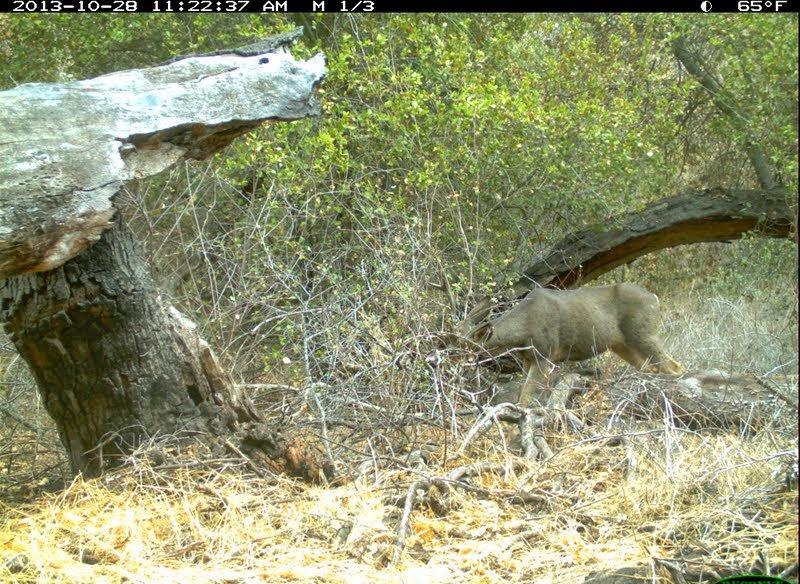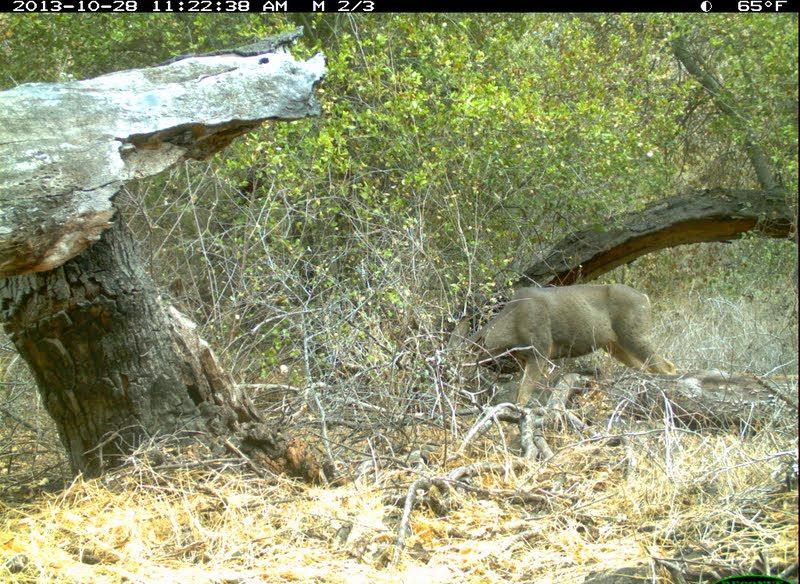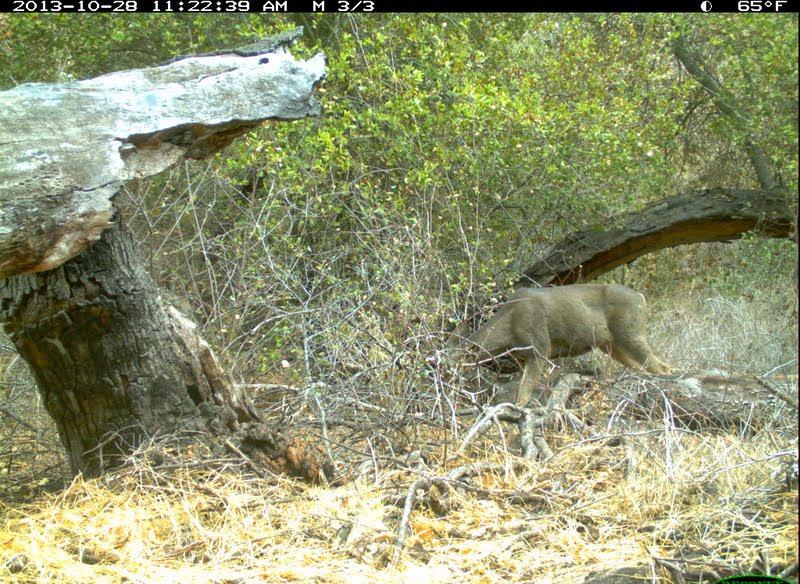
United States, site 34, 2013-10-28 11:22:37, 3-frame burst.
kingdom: Animalia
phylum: Chordata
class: Mammalia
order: Artiodactyla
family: Cervidae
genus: Odocoileus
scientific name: Odocoileus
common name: deer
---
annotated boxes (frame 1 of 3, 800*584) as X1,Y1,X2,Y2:
deer: 426,254,682,408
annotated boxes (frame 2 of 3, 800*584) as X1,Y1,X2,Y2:
deer: 428,283,676,408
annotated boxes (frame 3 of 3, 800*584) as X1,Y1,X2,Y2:
deer: 422,283,671,410